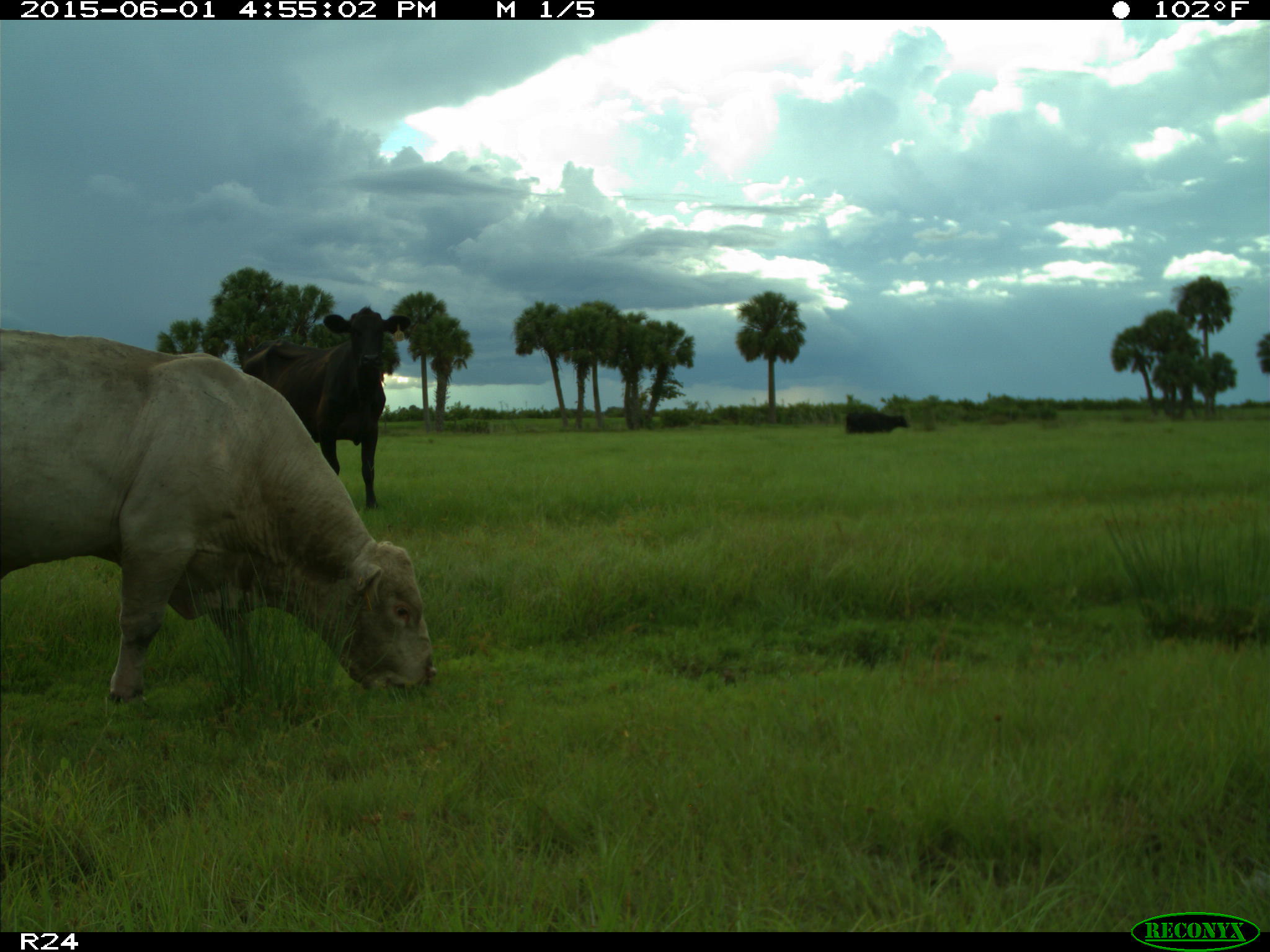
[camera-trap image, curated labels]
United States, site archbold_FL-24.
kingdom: Animalia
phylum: Chordata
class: Mammalia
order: Artiodactyla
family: Bovidae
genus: Bos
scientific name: Bos taurus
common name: domestic cow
Bos taurus (domestic cow).